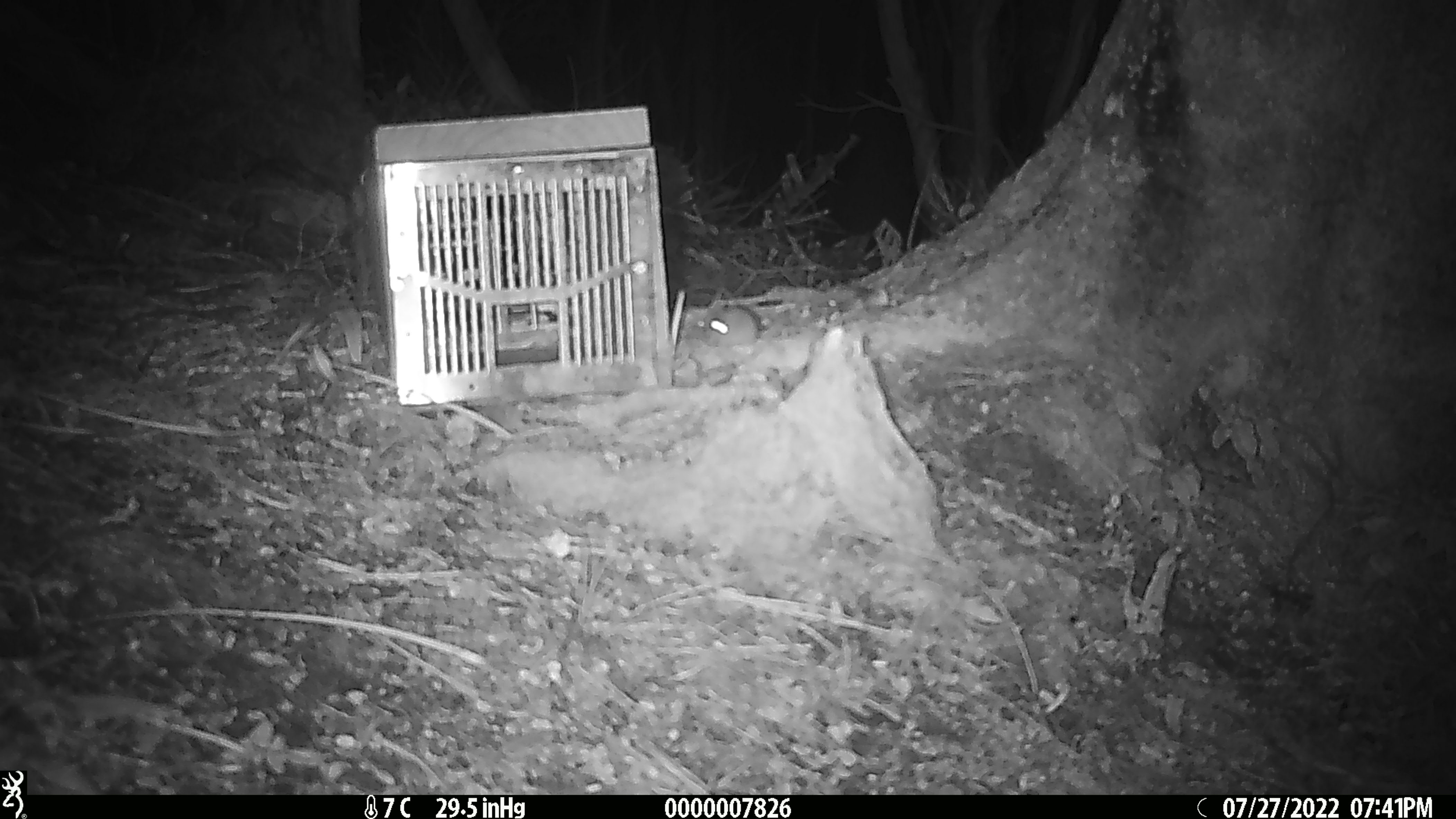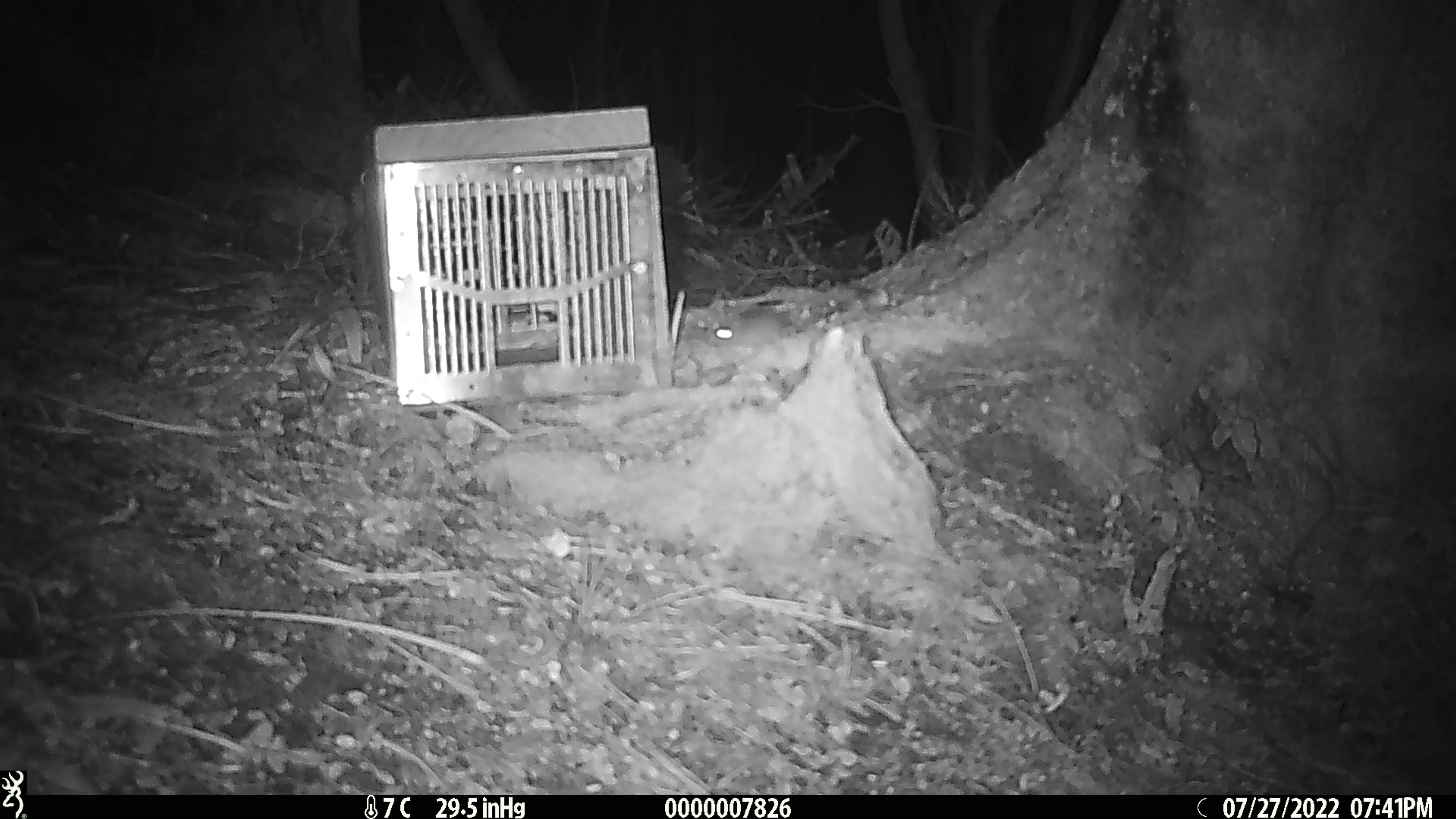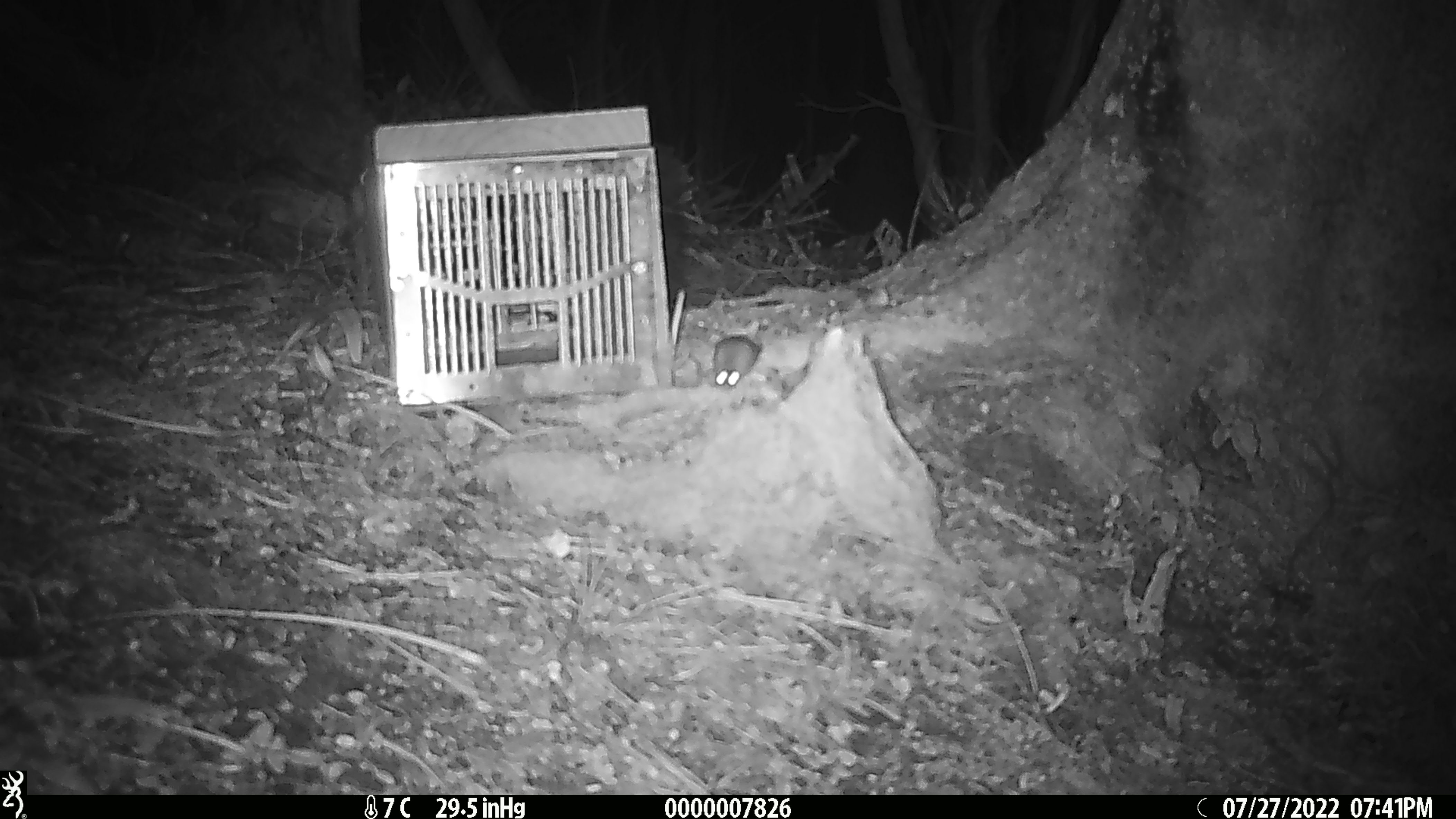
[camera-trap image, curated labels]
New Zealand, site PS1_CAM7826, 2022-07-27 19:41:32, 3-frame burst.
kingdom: Animalia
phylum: Chordata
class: Mammalia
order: Rodentia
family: Muridae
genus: Mus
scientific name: Mus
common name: mouse